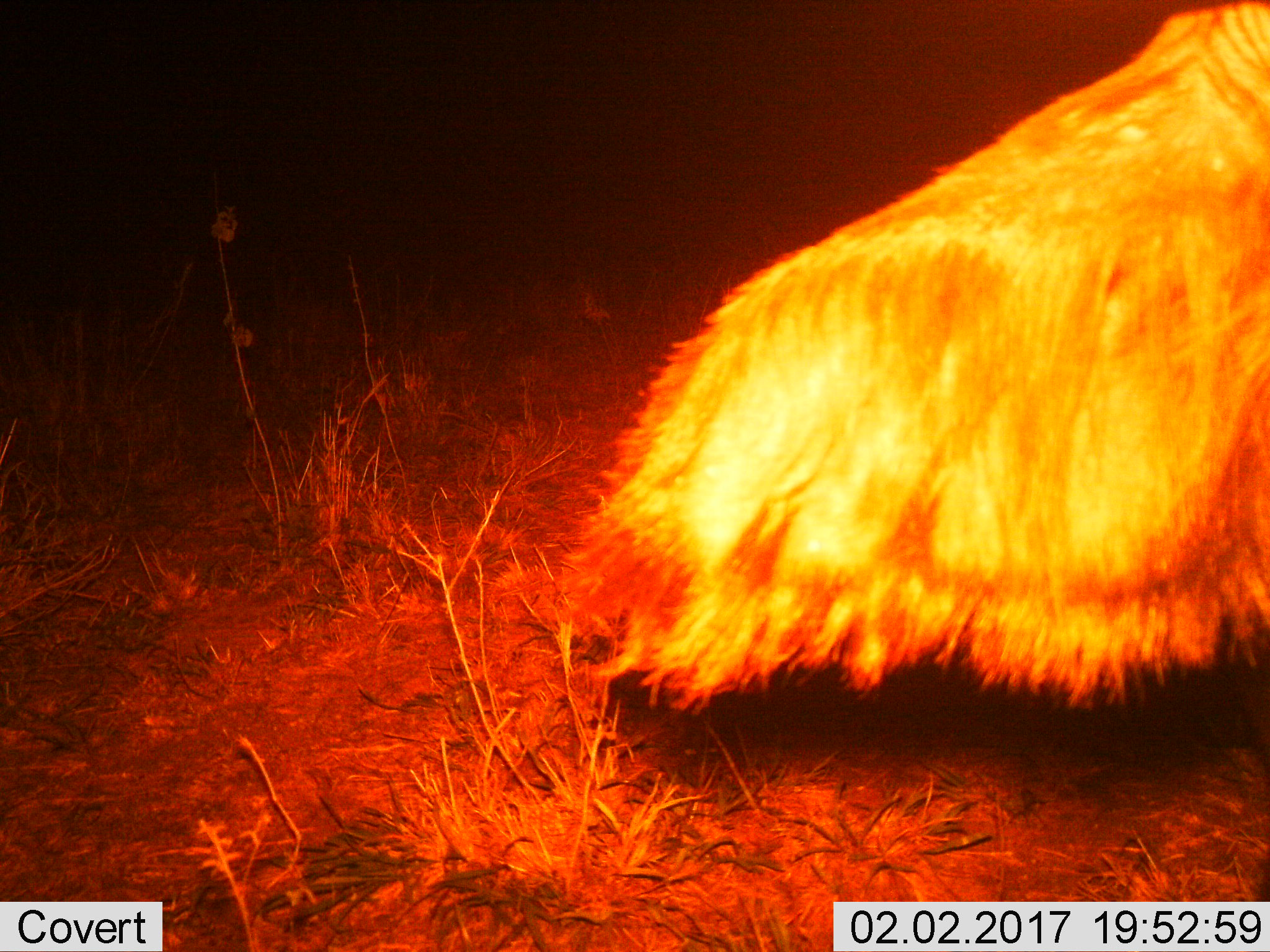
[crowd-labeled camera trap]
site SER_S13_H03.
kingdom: Animalia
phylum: Chordata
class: Mammalia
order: Artiodactyla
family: Bovidae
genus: Syncerus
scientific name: Syncerus caffer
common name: african buffalo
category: buffalo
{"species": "buffalo (african buffalo) (Syncerus caffer)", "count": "1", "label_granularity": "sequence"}